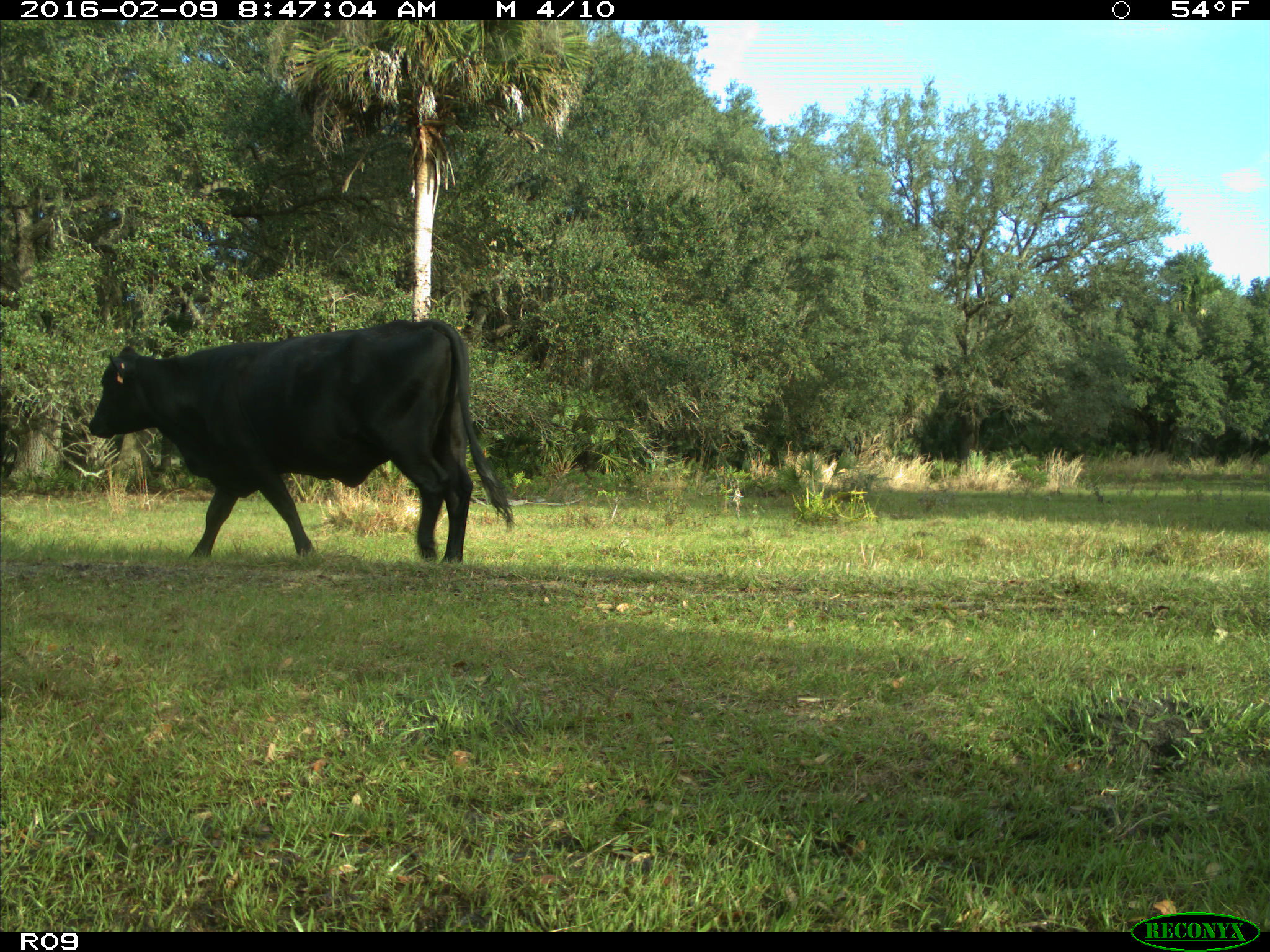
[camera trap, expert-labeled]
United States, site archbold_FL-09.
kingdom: Animalia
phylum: Chordata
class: Mammalia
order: Artiodactyla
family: Bovidae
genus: Bos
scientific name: Bos taurus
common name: domestic cow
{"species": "Bos taurus (domestic cow)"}